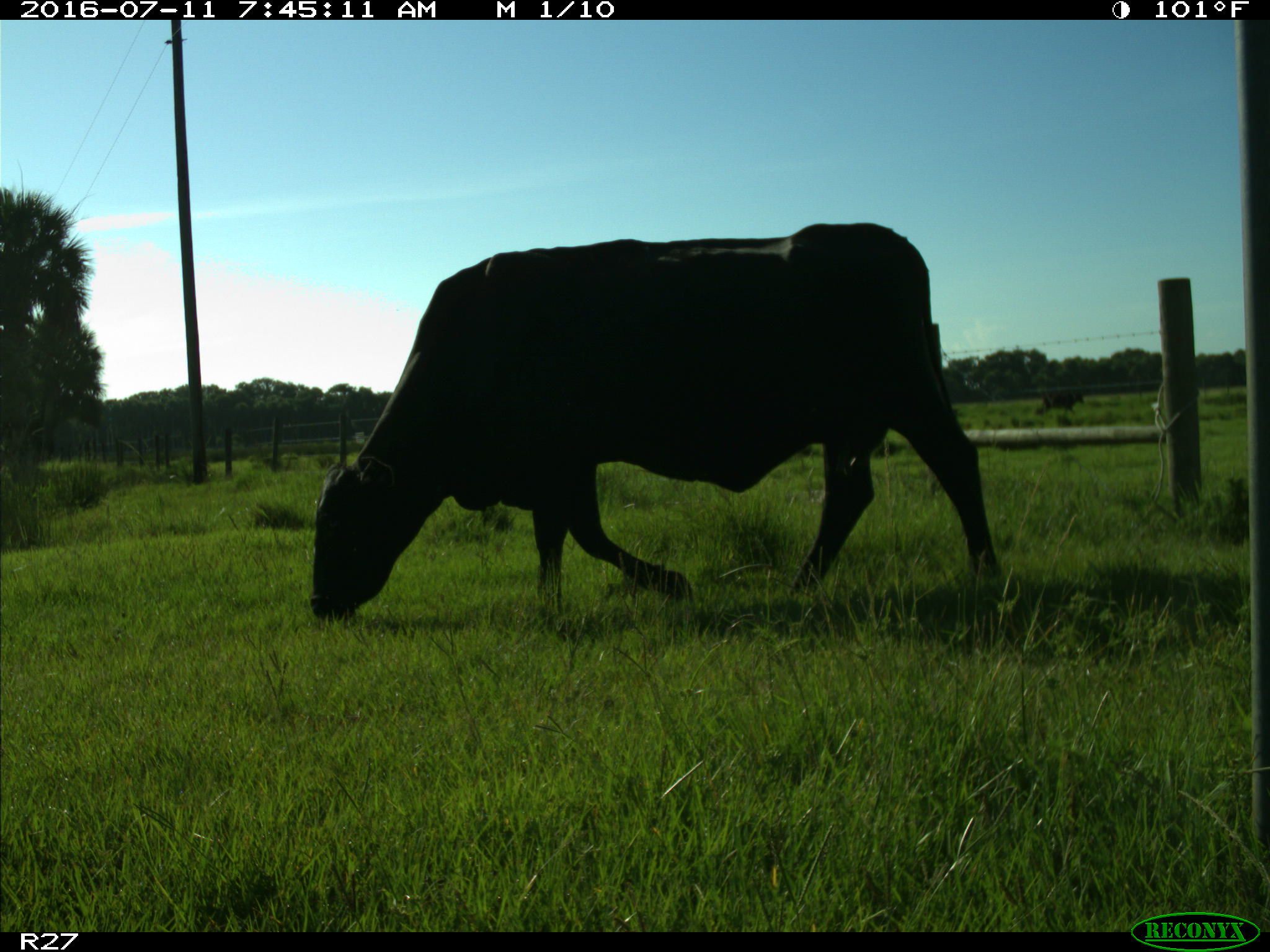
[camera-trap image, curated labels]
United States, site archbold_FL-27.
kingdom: Animalia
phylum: Chordata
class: Mammalia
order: Artiodactyla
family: Bovidae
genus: Bos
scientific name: Bos taurus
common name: domestic cow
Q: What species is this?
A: Bos taurus (domestic cow).